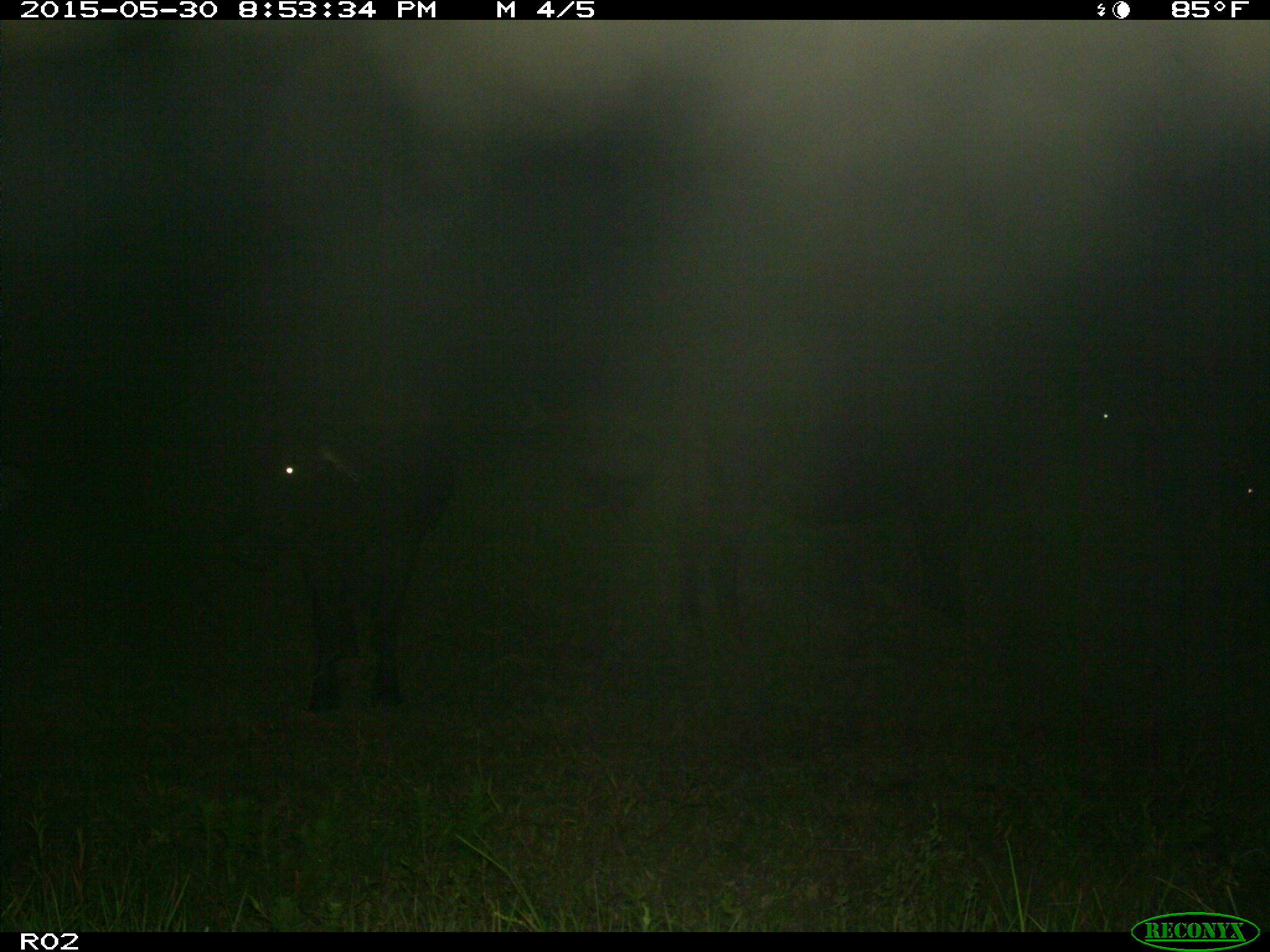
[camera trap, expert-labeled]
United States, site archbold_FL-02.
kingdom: Animalia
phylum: Chordata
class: Mammalia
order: Artiodactyla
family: Bovidae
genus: Bos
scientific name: Bos taurus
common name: domestic cow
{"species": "Bos taurus (domestic cow)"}